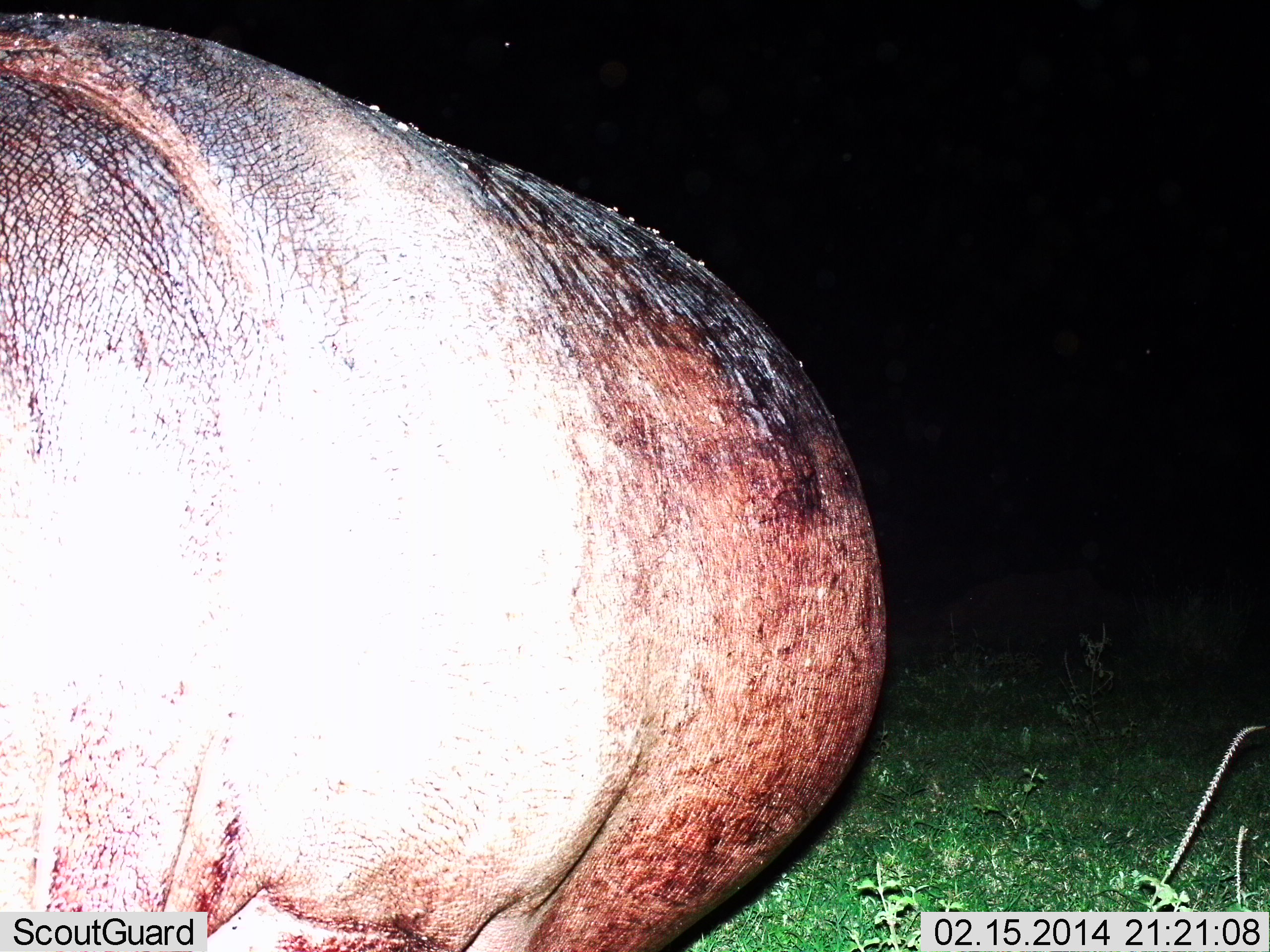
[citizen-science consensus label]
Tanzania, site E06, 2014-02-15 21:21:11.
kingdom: Animalia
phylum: Chordata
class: Mammalia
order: Artiodactyla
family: Hippopotamidae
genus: Hippopotamus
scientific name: Hippopotamus amphibius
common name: hippopotamus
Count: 1.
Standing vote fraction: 83%.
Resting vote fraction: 3%.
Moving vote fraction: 13%.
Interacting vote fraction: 0%.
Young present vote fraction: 0%.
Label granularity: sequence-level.